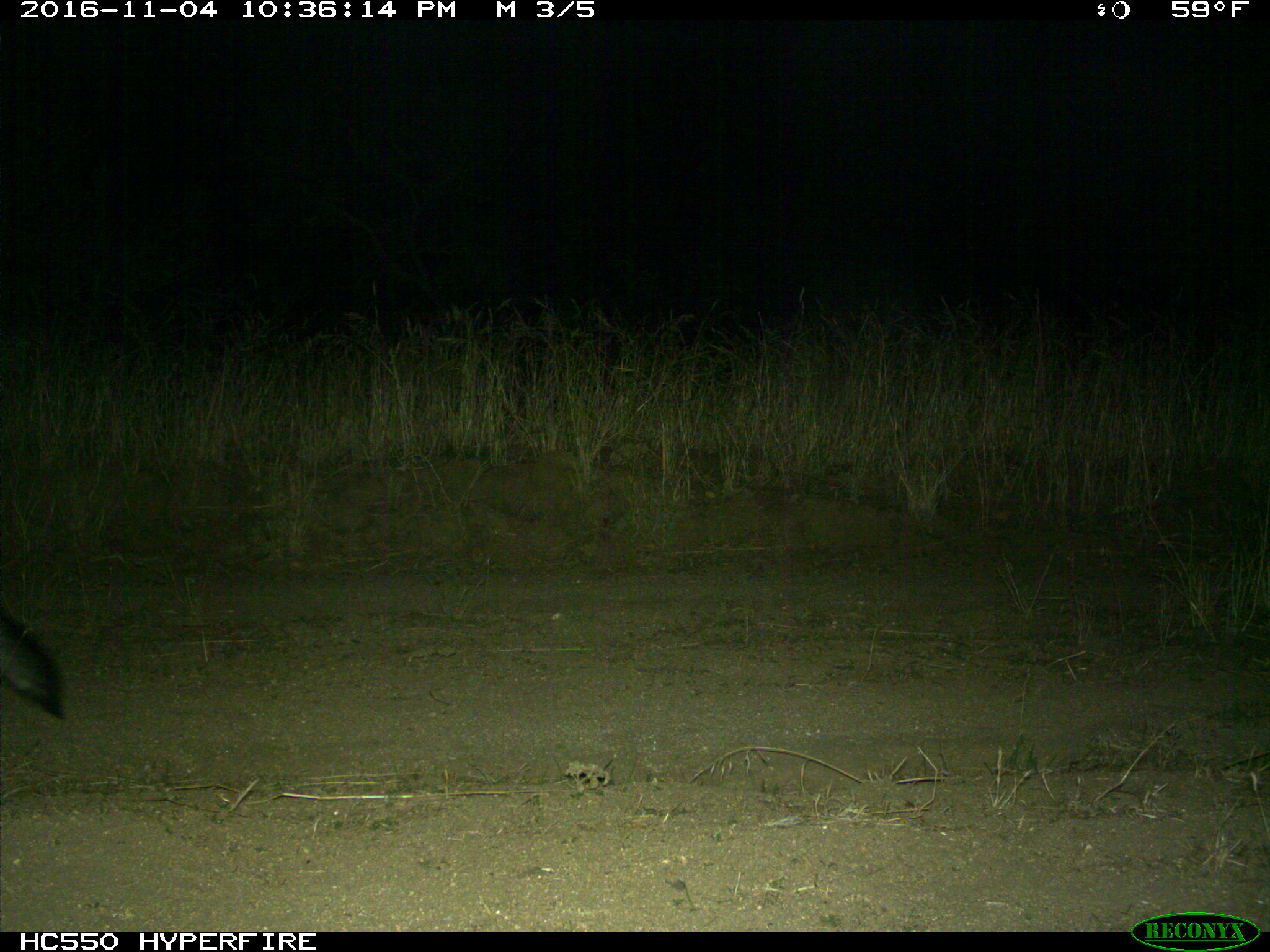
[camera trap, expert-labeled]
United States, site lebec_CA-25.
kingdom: Animalia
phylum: Chordata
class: Mammalia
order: Carnivora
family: Canidae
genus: Urocyon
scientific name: Urocyon cinereoargenteus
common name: gray fox